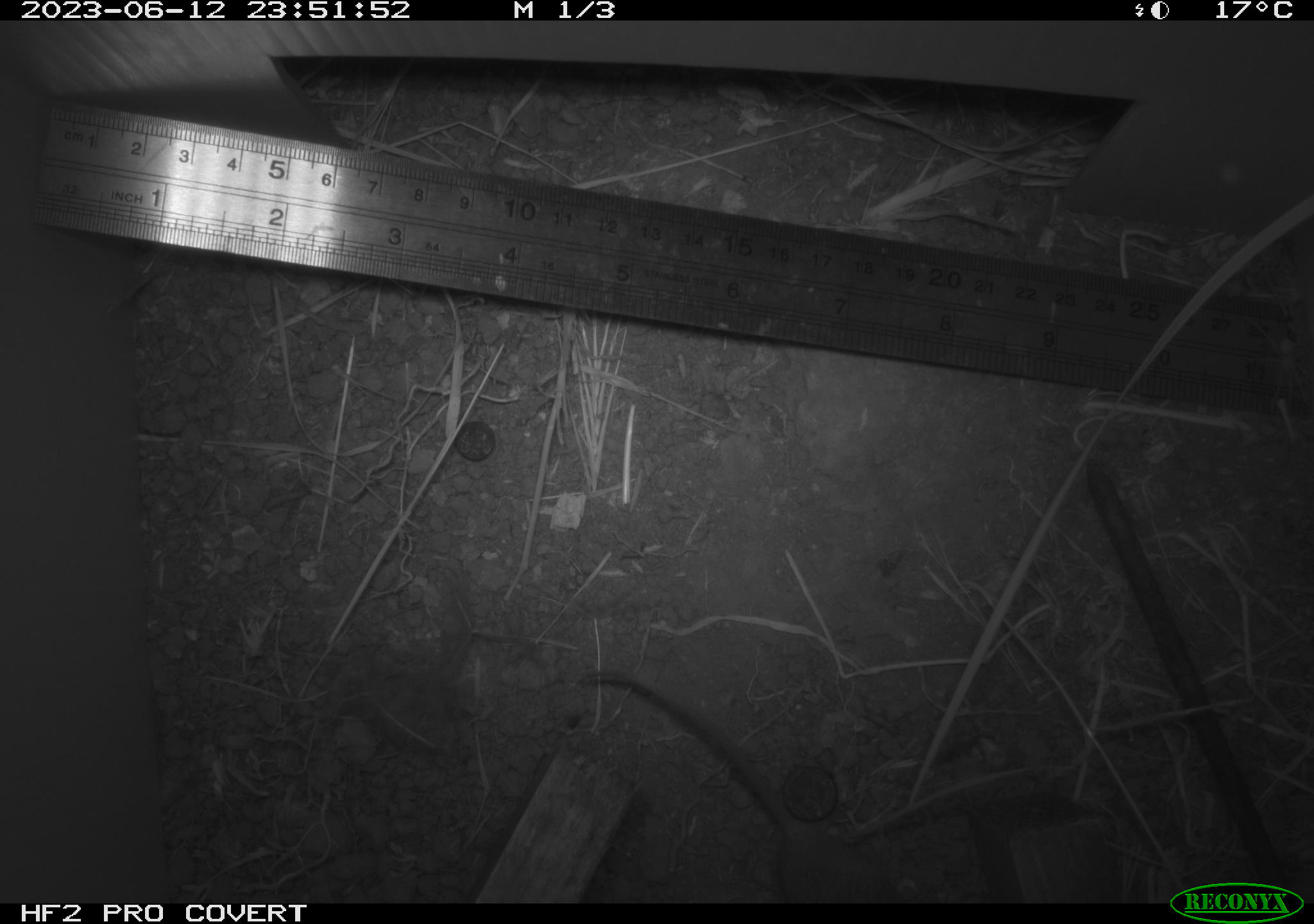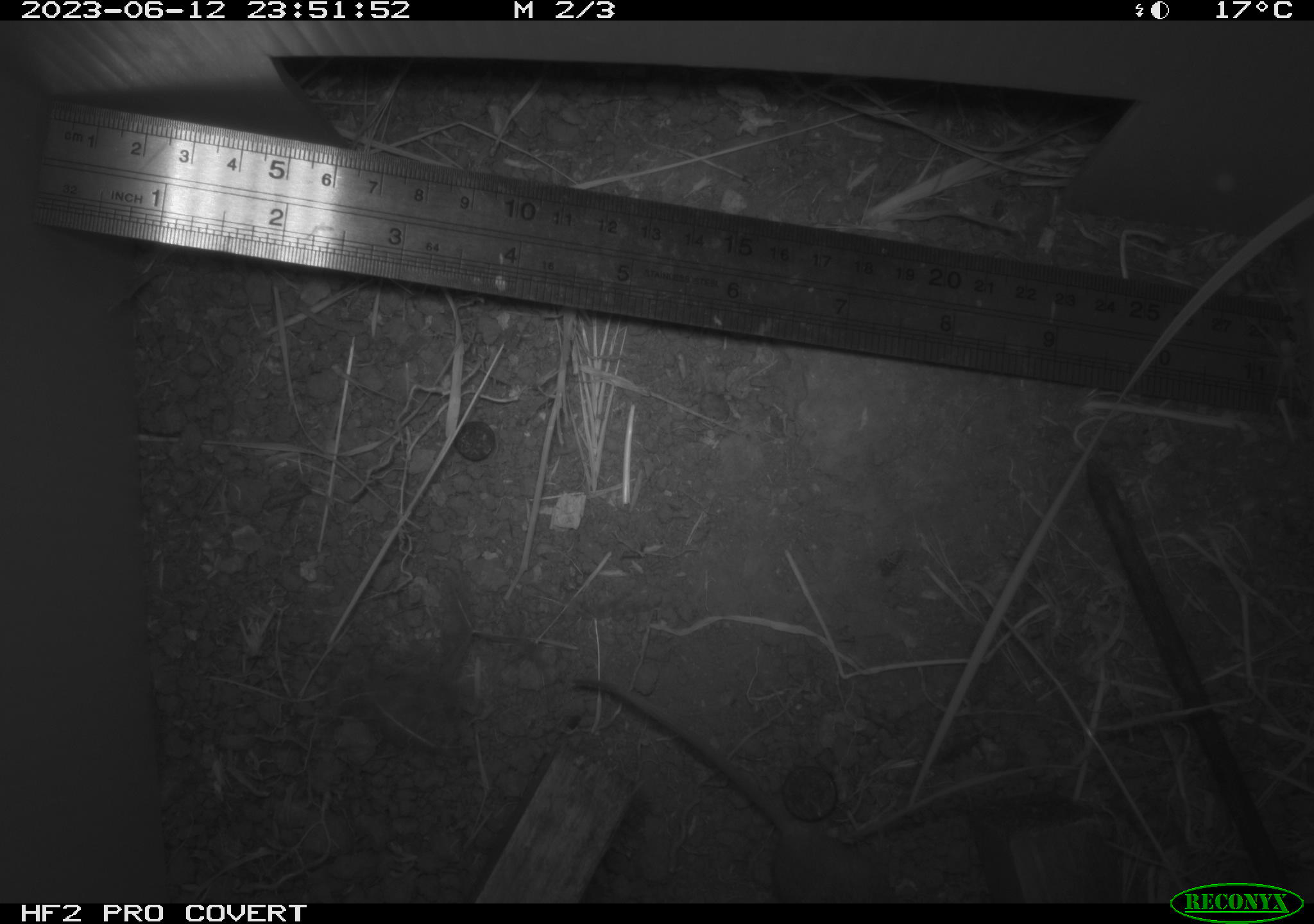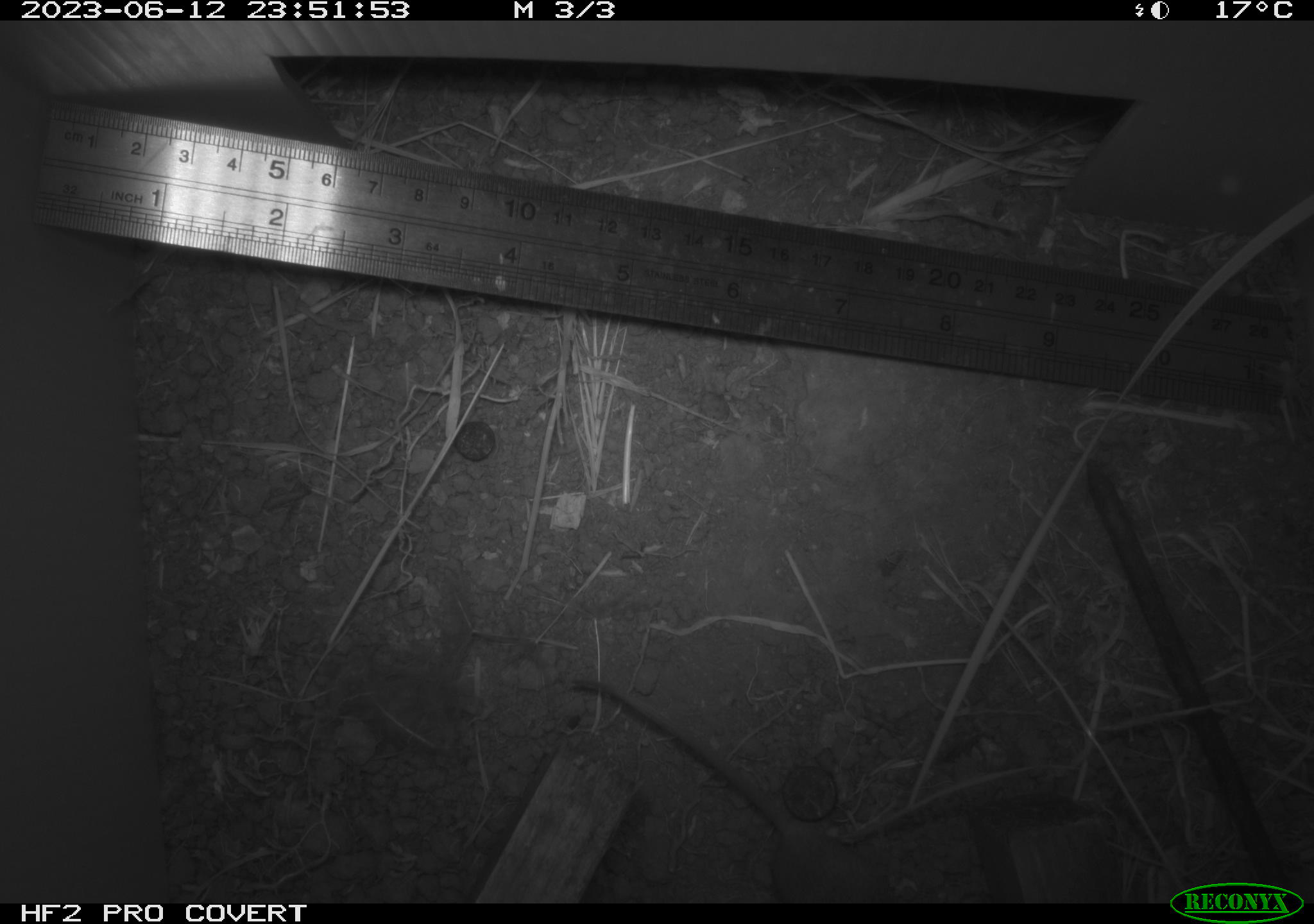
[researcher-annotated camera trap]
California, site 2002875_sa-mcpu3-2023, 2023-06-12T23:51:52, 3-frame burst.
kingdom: Animalia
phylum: Chordata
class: Mammalia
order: Rodentia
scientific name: Rodentia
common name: mouse species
Mouse species (Rodentia).